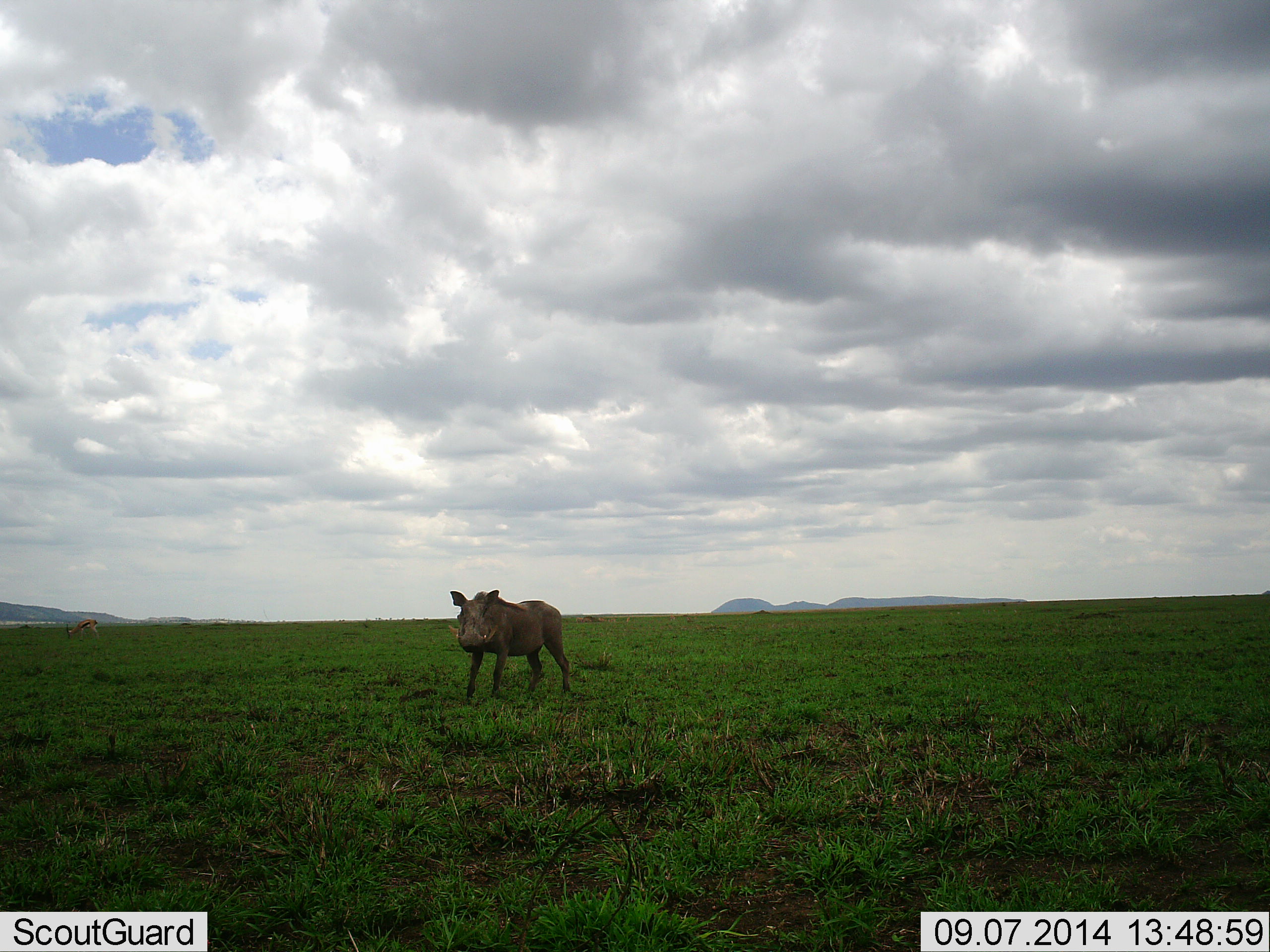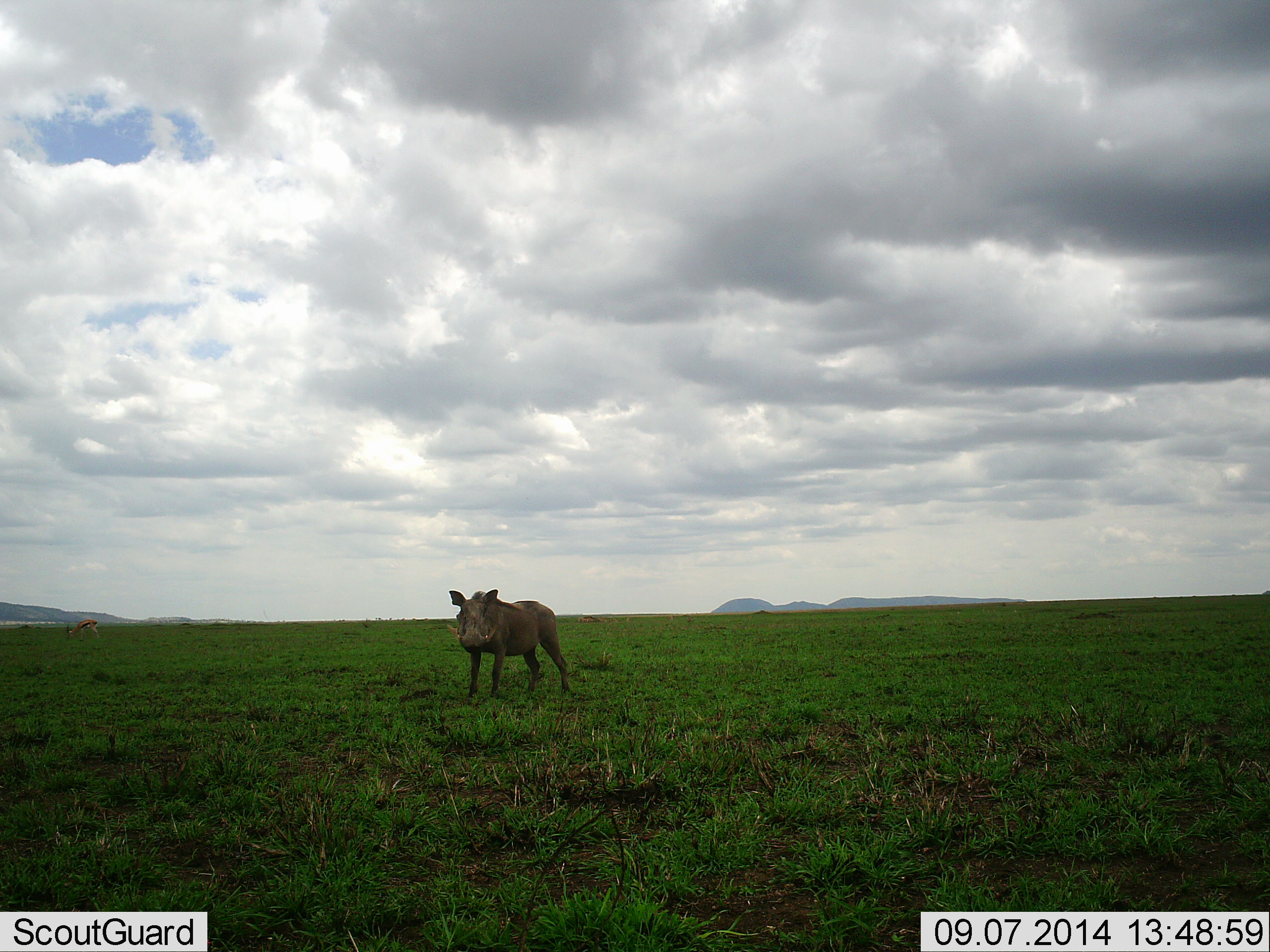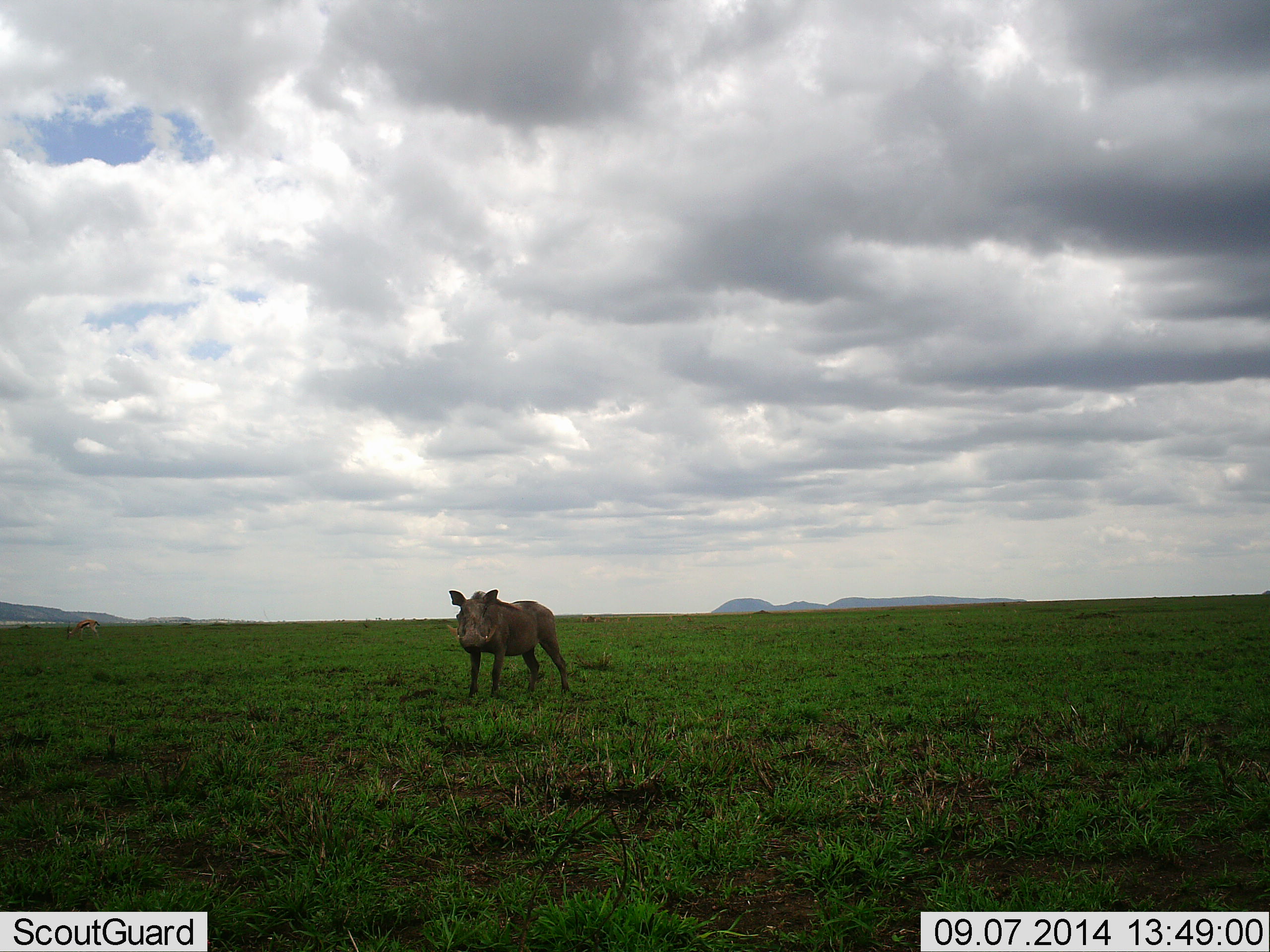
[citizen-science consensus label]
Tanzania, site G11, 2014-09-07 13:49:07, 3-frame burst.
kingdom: Animalia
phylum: Chordata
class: Mammalia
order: Artiodactyla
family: Suidae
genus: Phacochoerus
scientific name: Phacochoerus africanus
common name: warthog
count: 1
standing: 100%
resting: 0%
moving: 0%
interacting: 0%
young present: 0%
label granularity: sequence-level